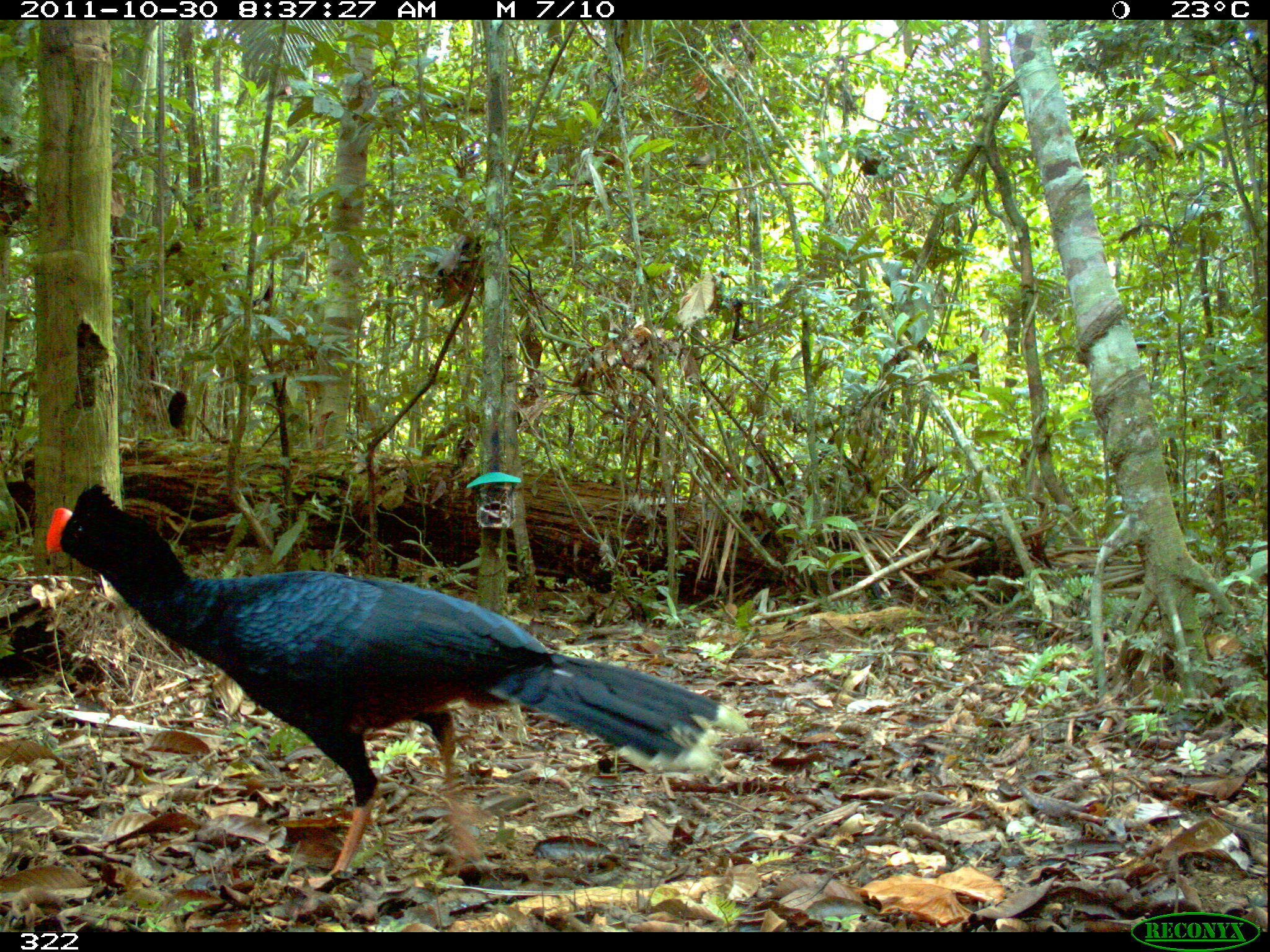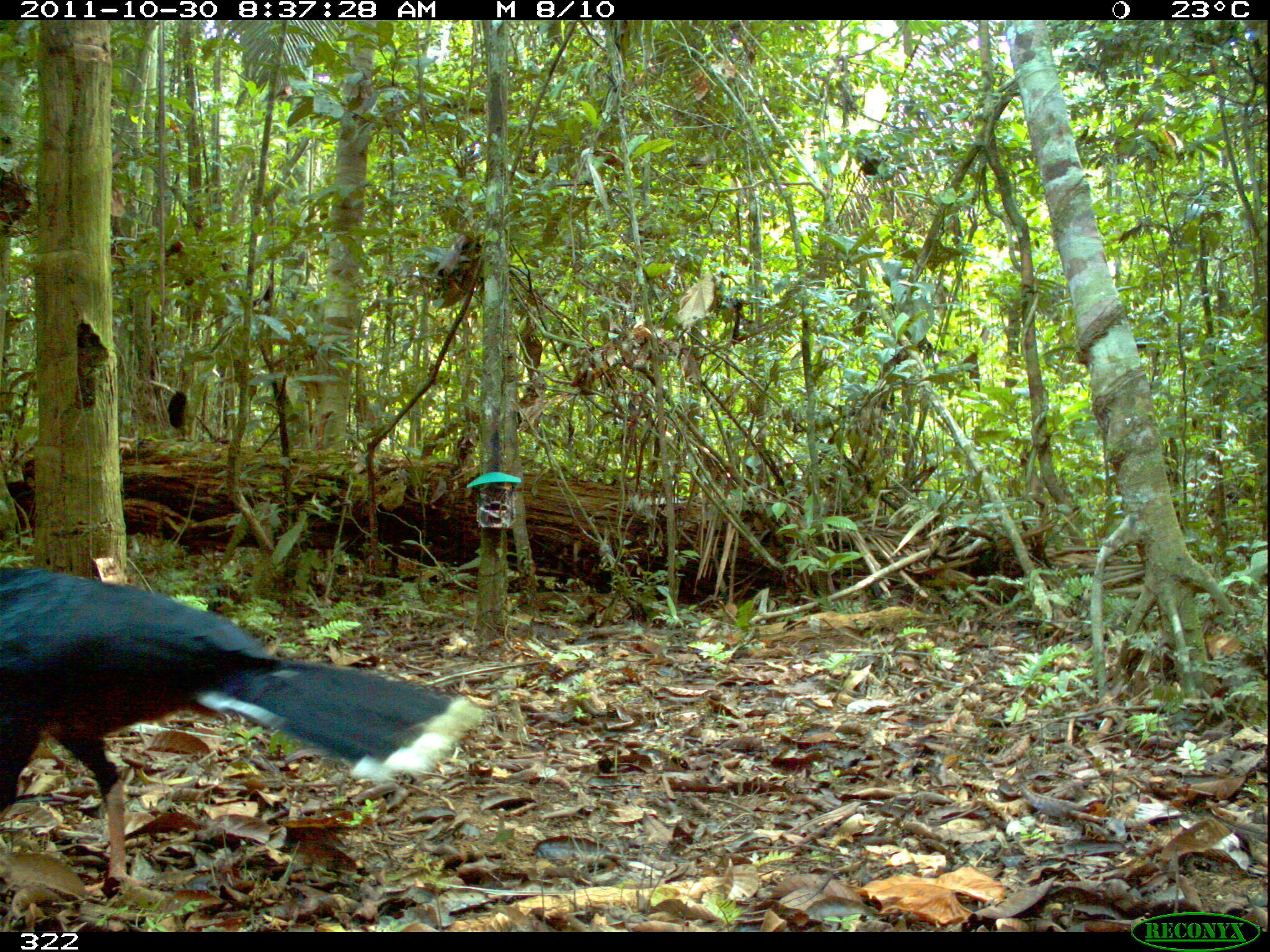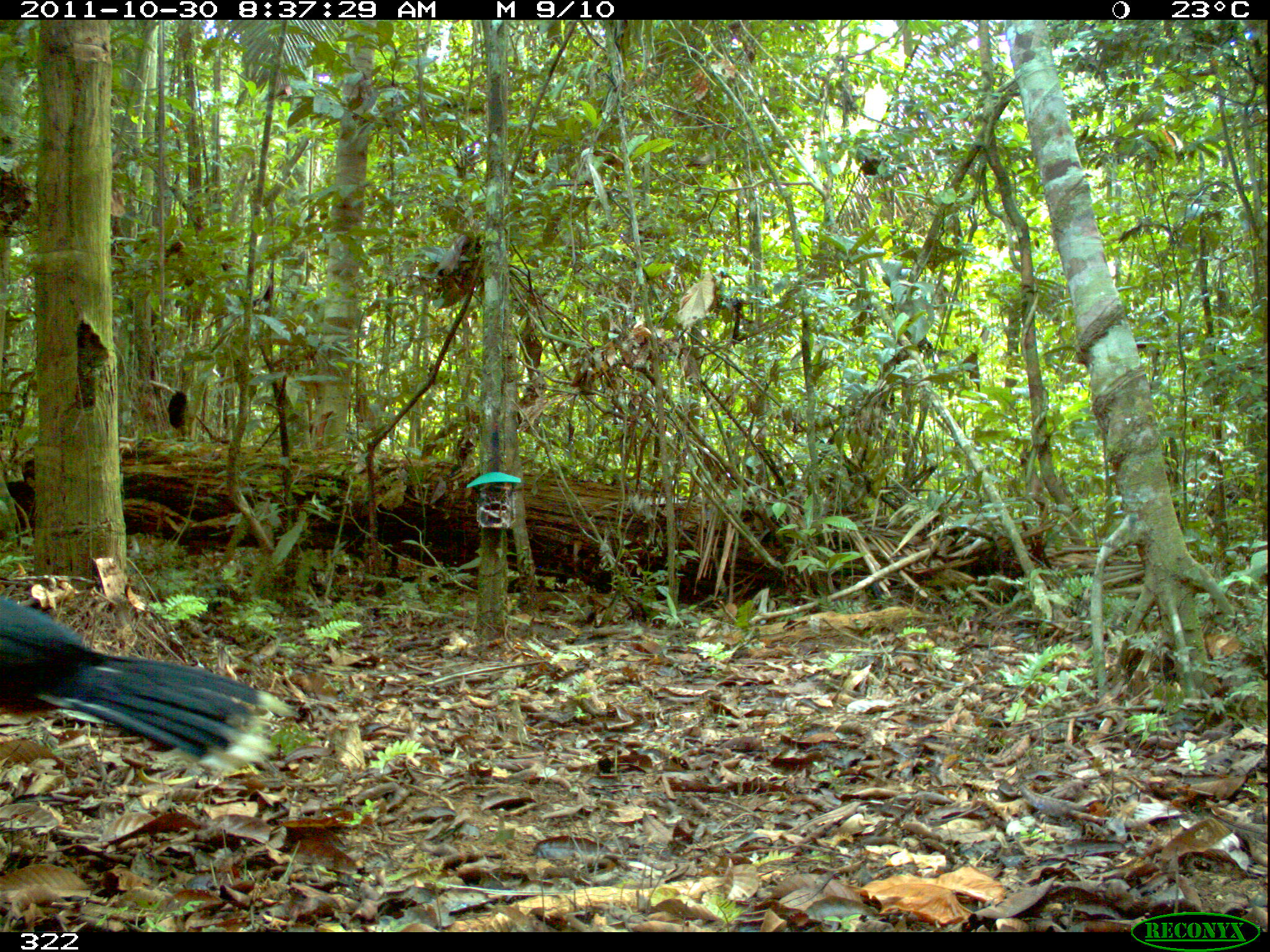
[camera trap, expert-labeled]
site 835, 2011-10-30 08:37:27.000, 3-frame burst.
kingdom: Animalia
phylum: Chordata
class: Aves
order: Galliformes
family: Cracidae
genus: Mitu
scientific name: Mitu tuberosum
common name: razor-billed curassow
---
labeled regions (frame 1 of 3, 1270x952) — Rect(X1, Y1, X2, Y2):
mitu tuberosum: Rect(42, 479, 746, 886)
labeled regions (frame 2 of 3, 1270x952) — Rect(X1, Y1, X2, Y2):
mitu tuberosum: Rect(0, 564, 488, 895)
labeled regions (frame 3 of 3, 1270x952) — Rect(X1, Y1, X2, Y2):
mitu tuberosum: Rect(0, 593, 303, 772)